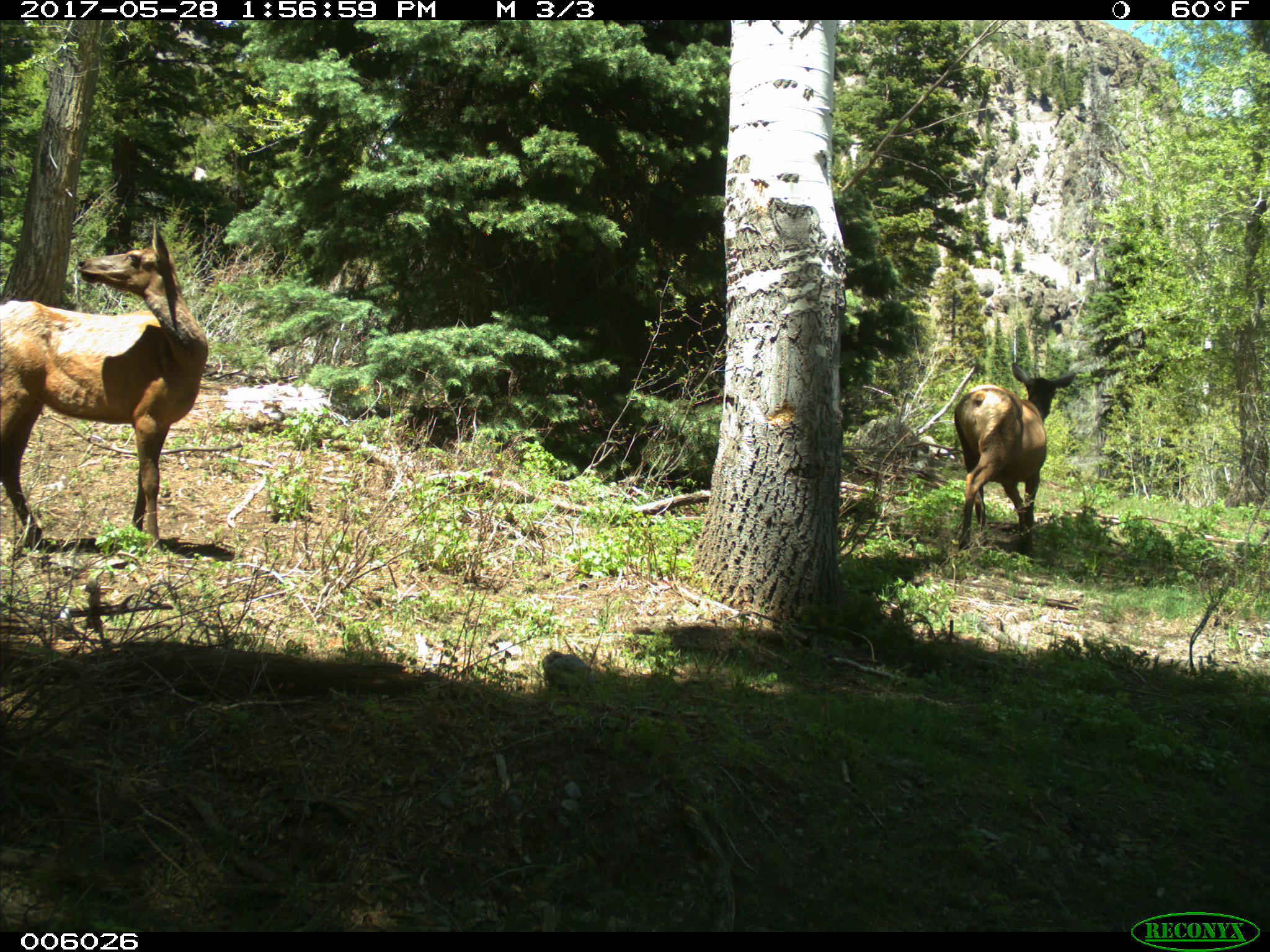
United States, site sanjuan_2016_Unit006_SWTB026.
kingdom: Animalia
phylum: Chordata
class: Mammalia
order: Artiodactyla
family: Cervidae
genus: Cervus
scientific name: Cervus elaphus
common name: red deer